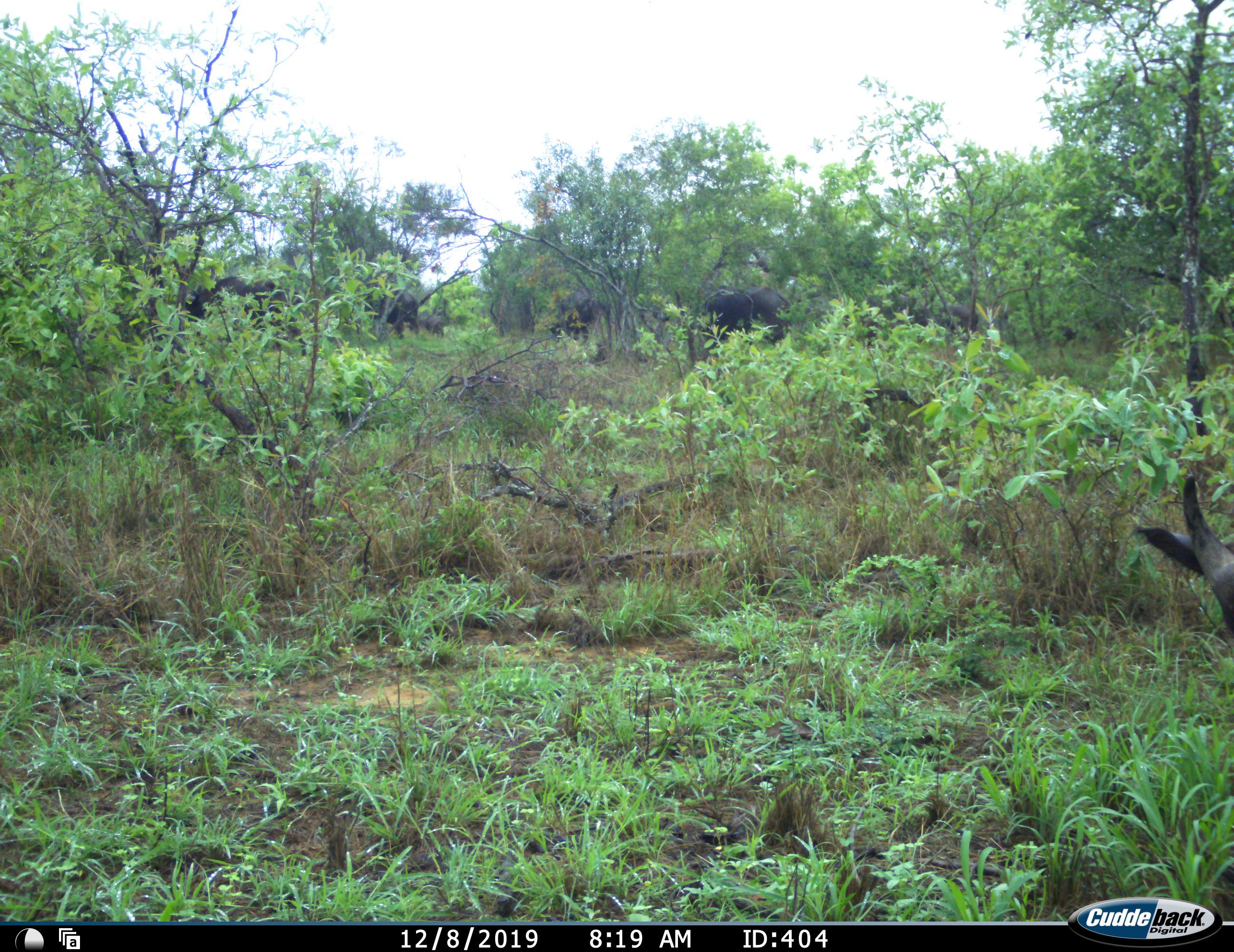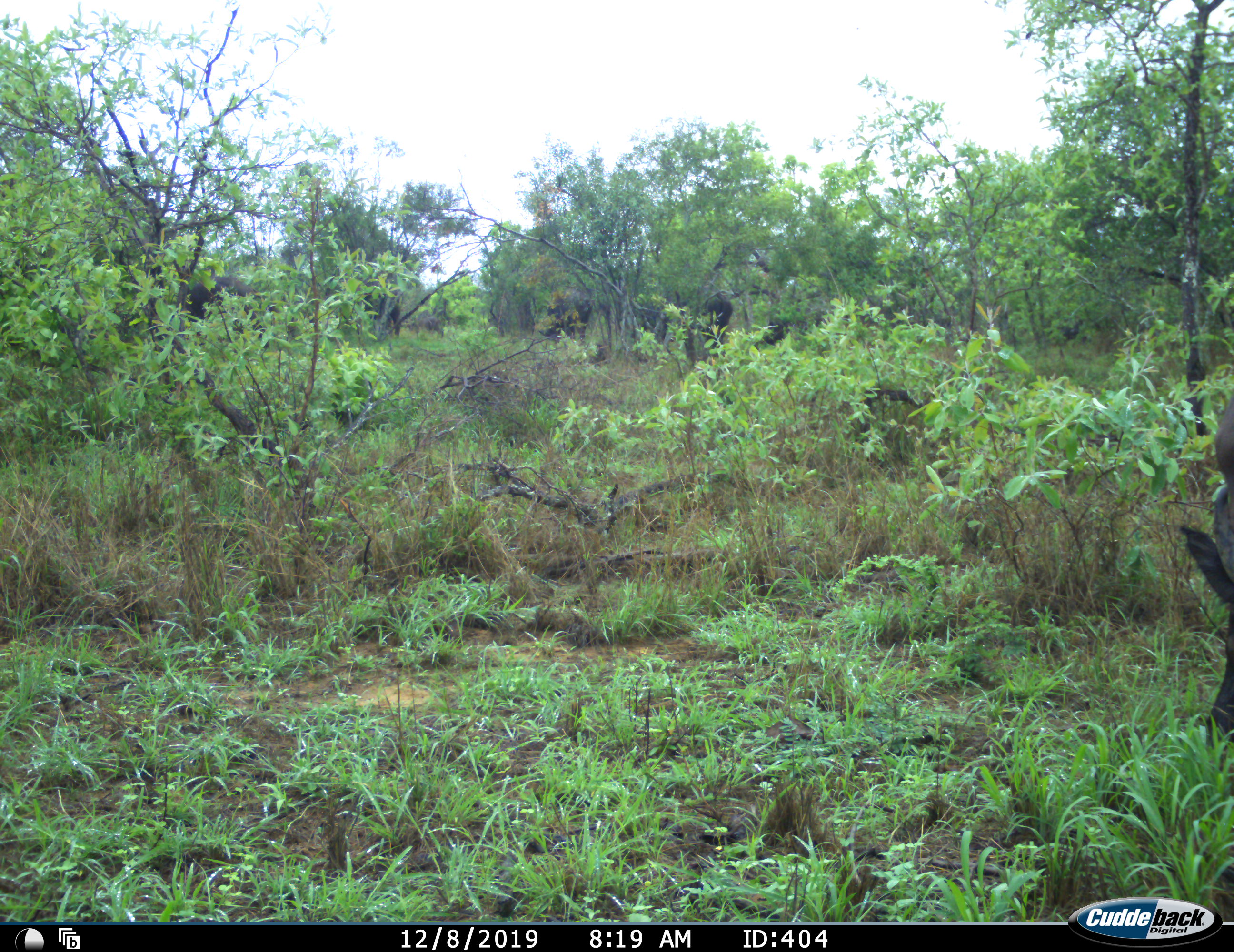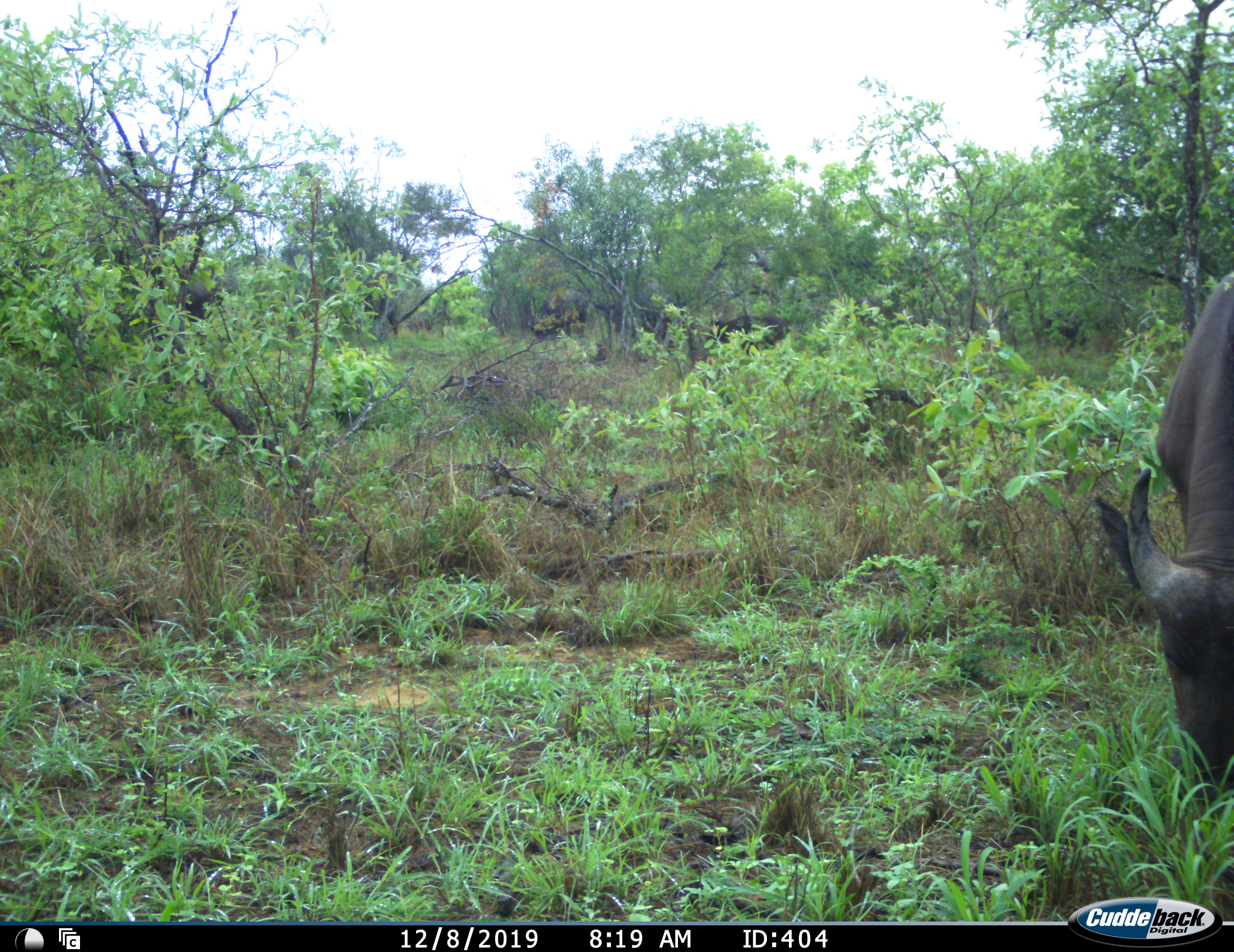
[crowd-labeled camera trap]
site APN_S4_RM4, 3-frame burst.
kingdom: Animalia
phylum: Chordata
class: Mammalia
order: Artiodactyla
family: Bovidae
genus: Syncerus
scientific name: Syncerus caffer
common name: african buffalo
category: buffalo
Buffalo (african buffalo) (Syncerus caffer), count 8. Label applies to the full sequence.